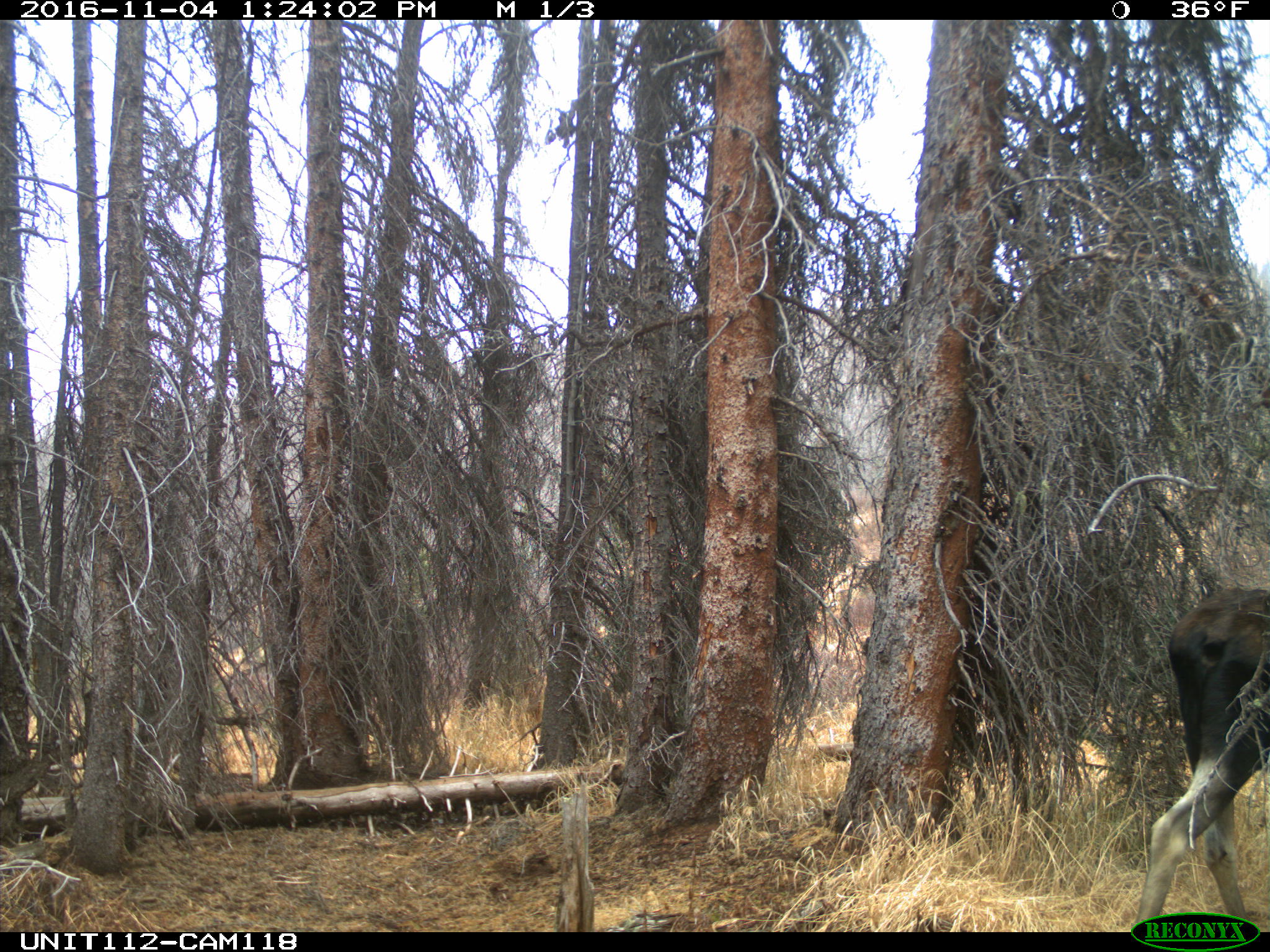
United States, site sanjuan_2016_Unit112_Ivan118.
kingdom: Animalia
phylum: Chordata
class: Mammalia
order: Artiodactyla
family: Cervidae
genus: Alces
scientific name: Alces alces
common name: moose